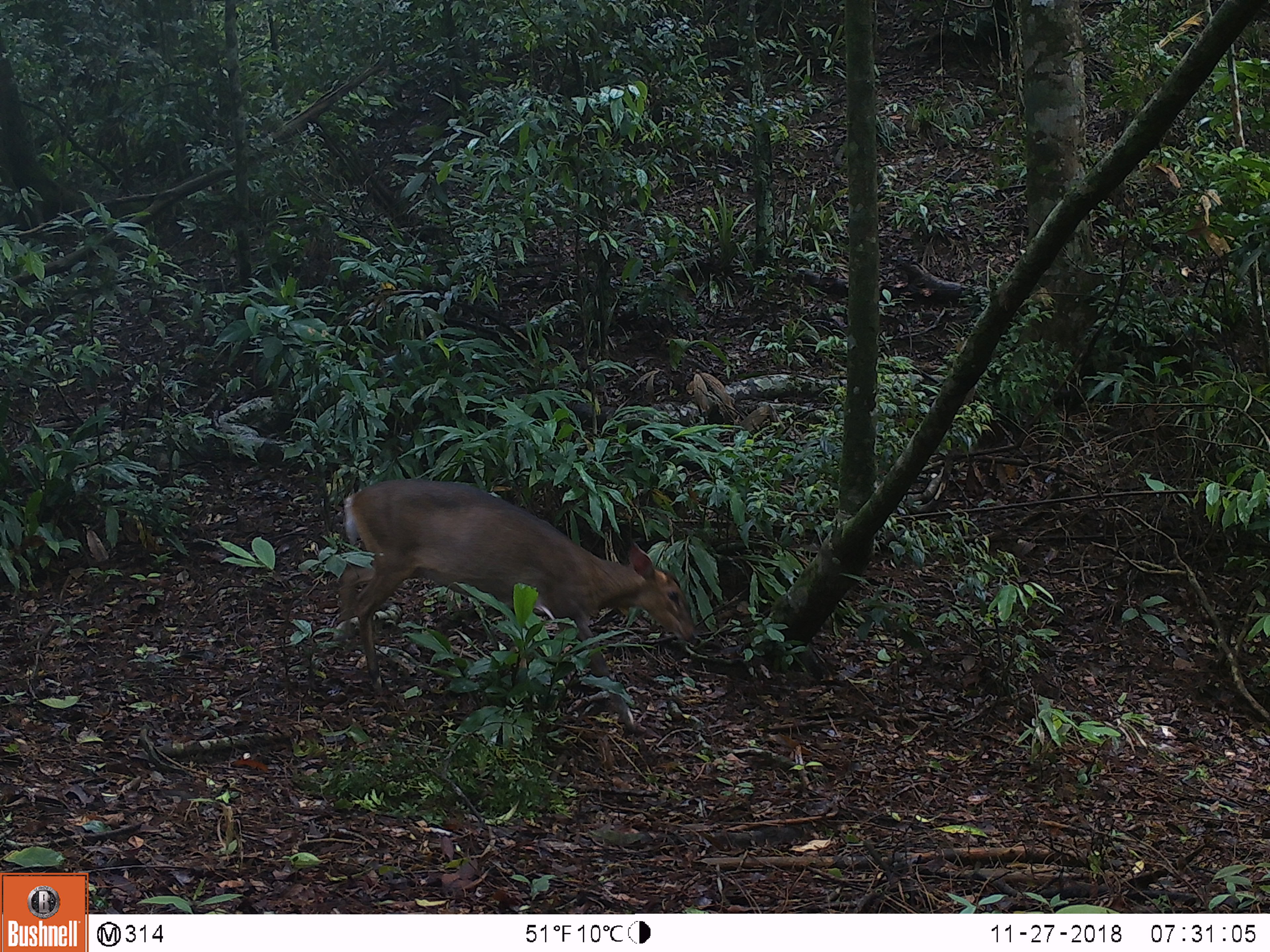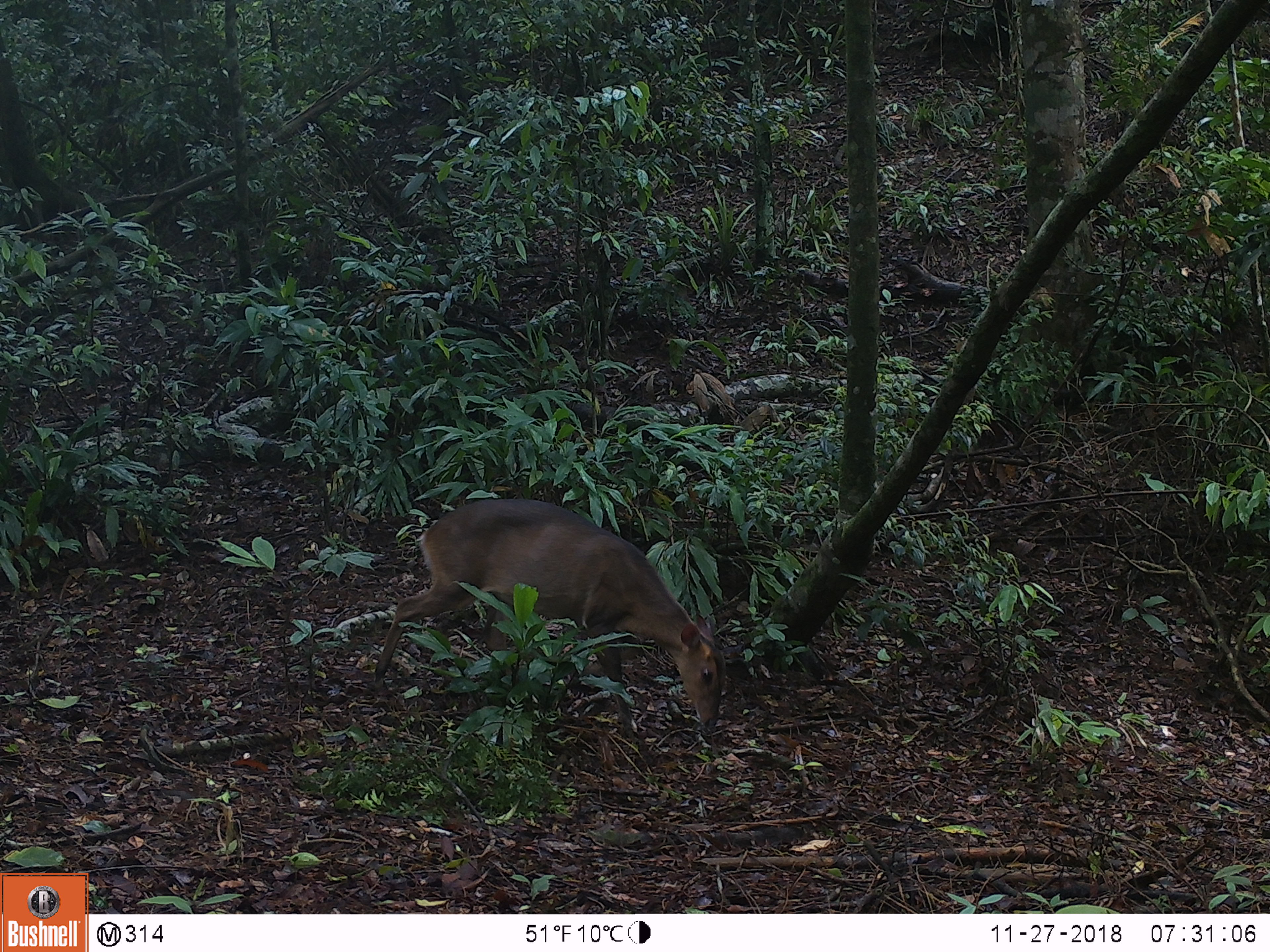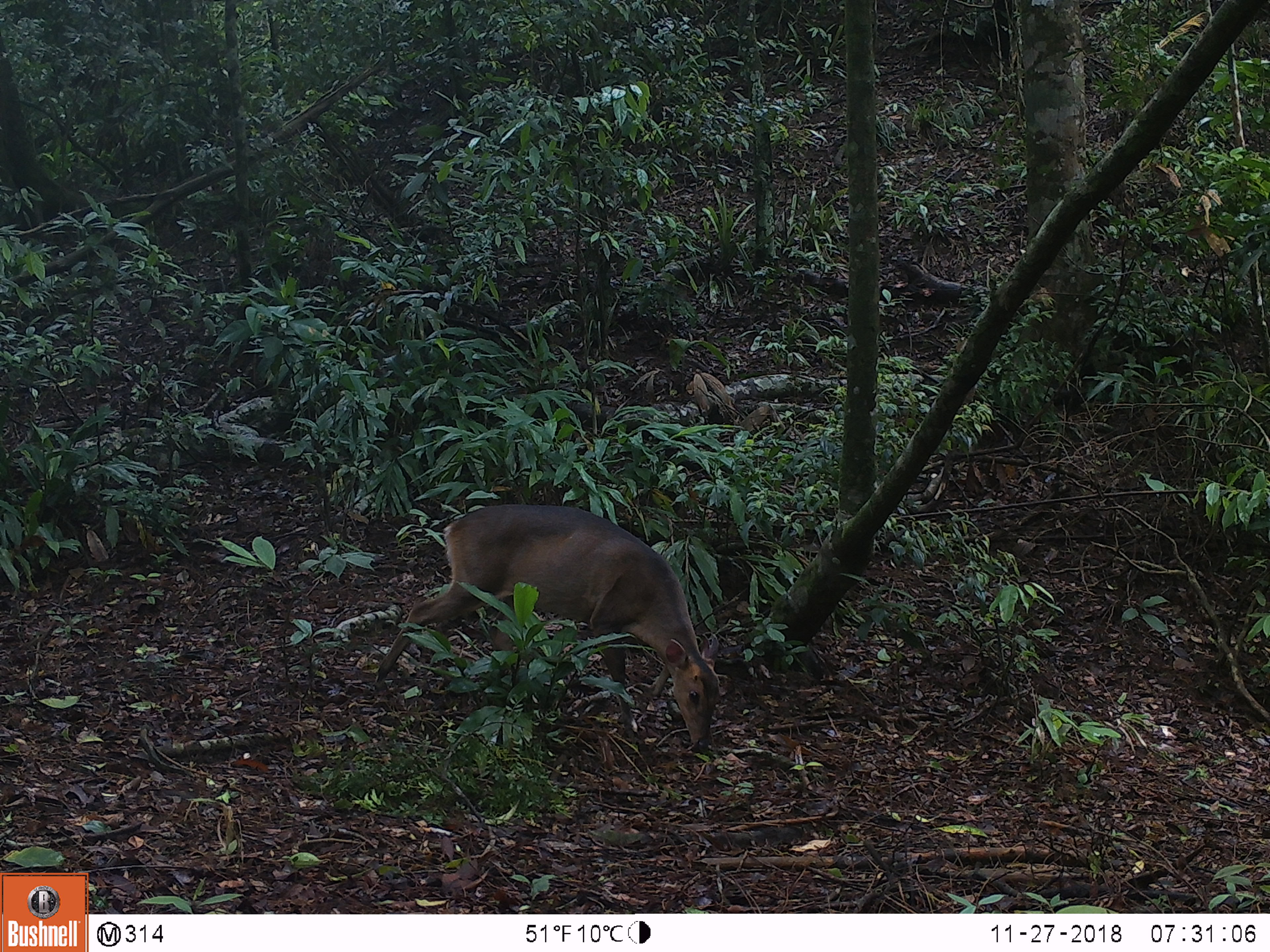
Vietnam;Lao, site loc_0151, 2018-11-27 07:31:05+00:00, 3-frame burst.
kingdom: Animalia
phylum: Chordata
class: Mammalia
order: Artiodactyla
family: Cervidae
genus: Muntiacus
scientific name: Muntiacus vuquangensis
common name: large-antlered muntjac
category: large antlered muntjac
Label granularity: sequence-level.